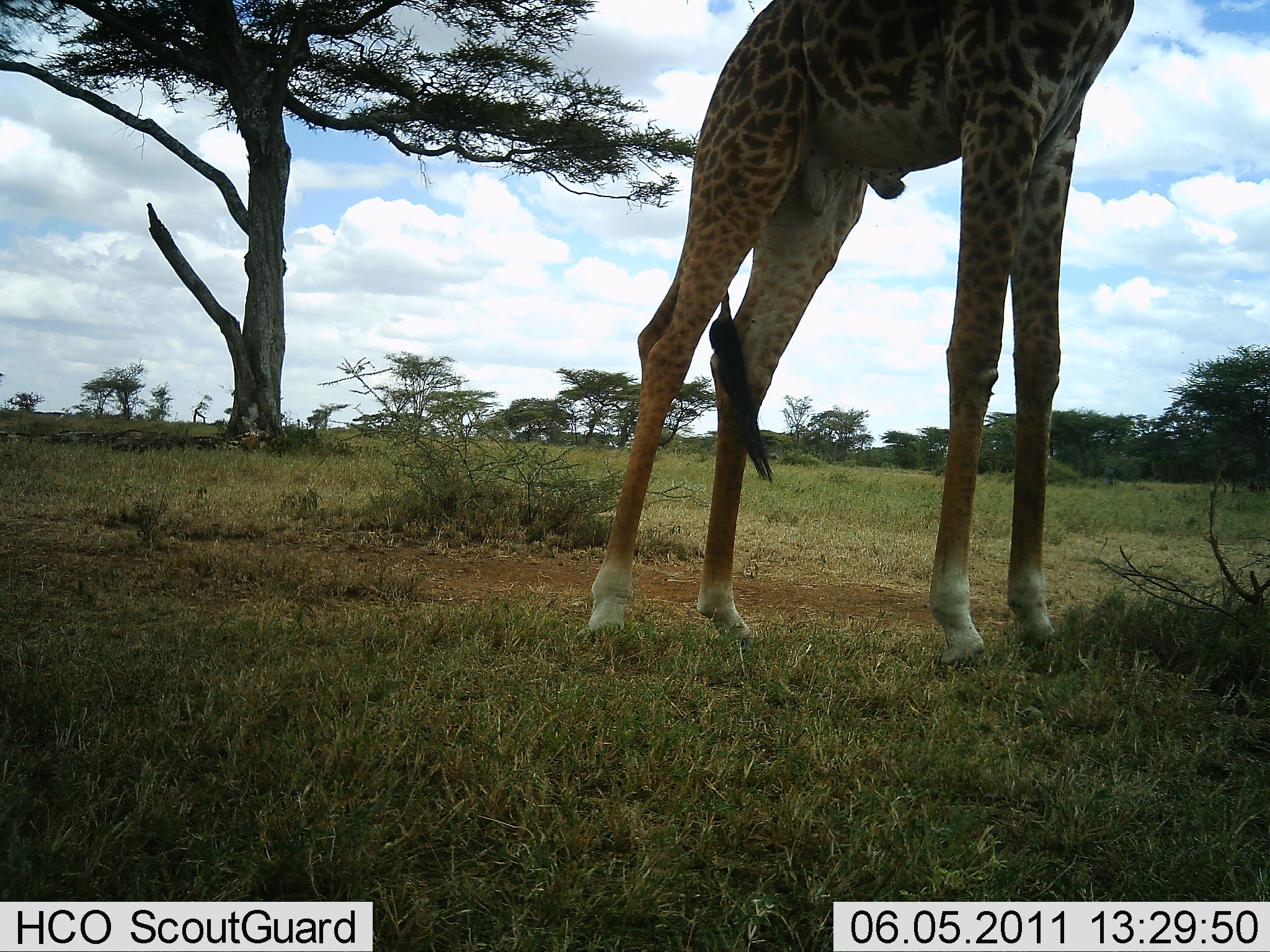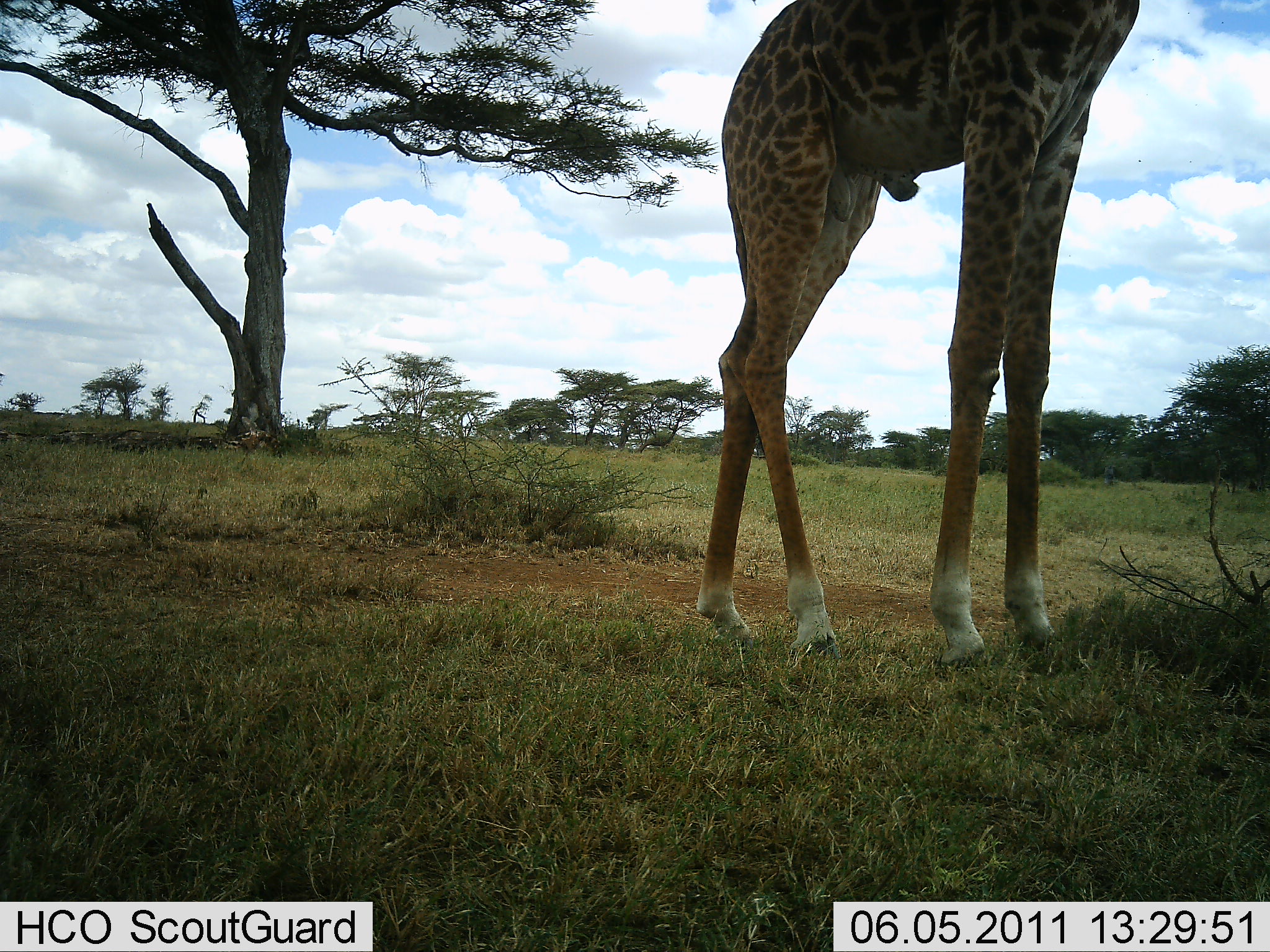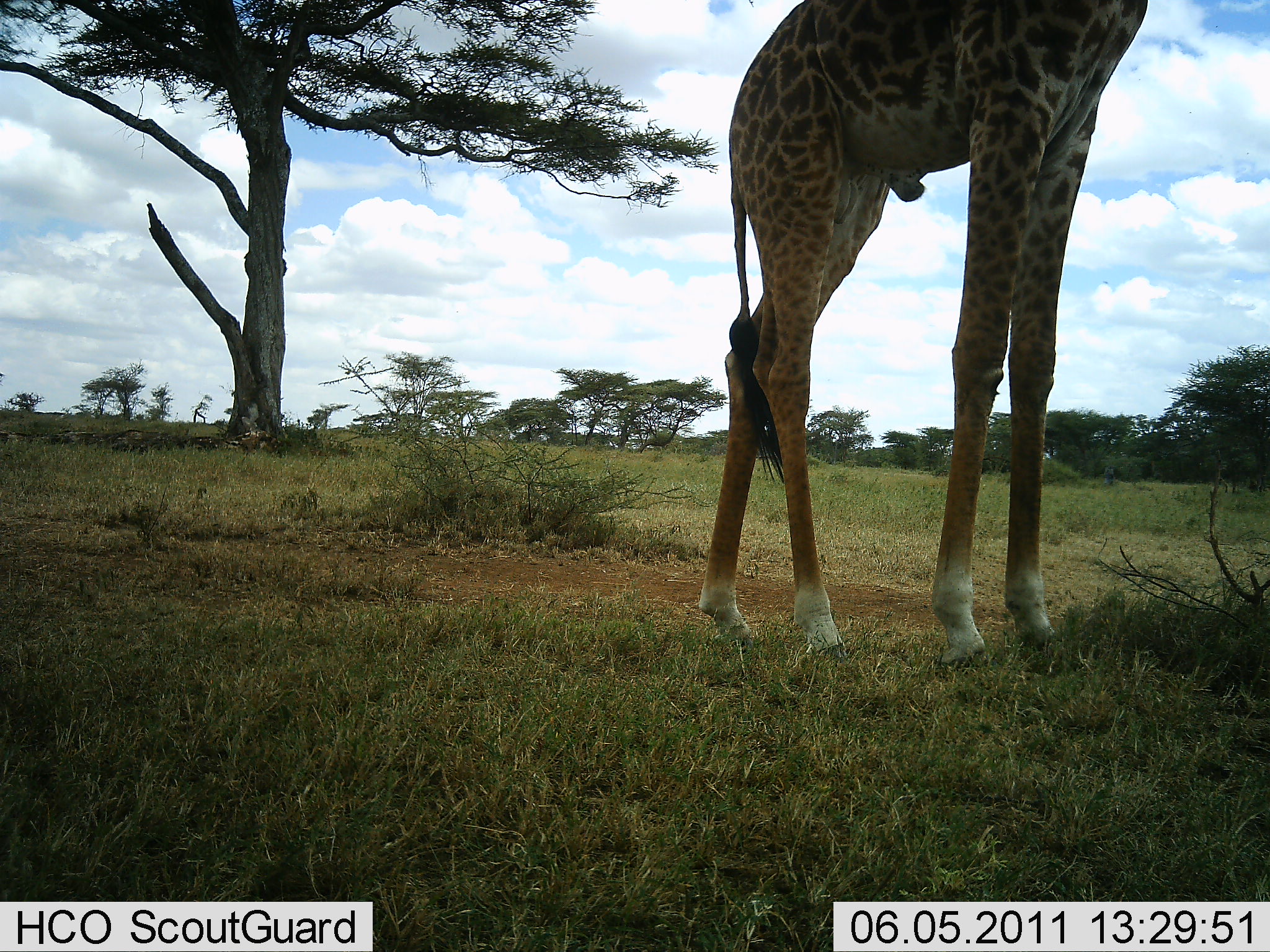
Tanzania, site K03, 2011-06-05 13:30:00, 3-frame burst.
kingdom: Animalia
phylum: Chordata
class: Mammalia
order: Artiodactyla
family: Giraffidae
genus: Giraffa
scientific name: Giraffa camelopardalis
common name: giraffe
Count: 1.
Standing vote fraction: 70%.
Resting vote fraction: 0%.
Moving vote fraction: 20%.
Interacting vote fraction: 0%.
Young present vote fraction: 0%.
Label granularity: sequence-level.